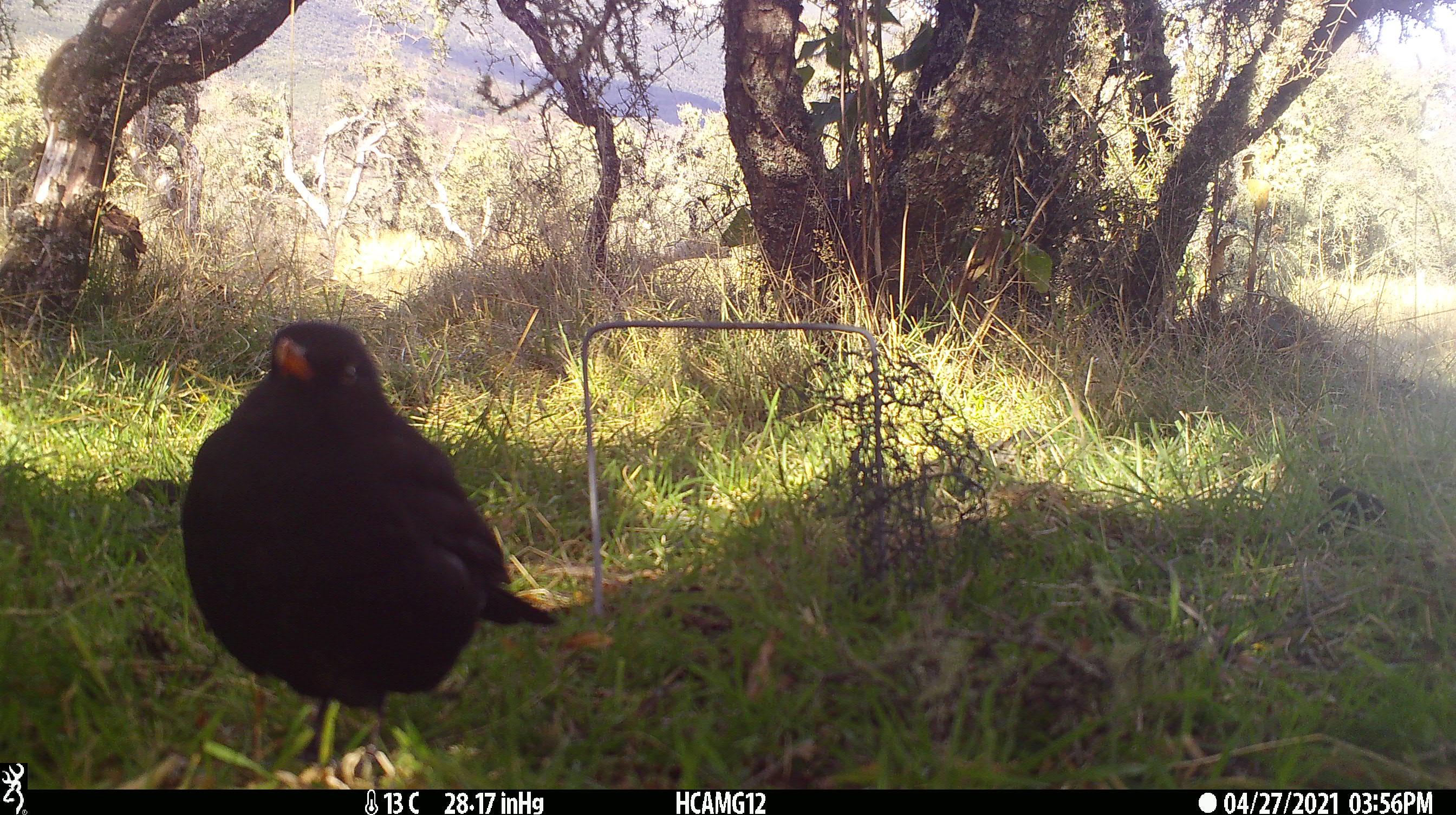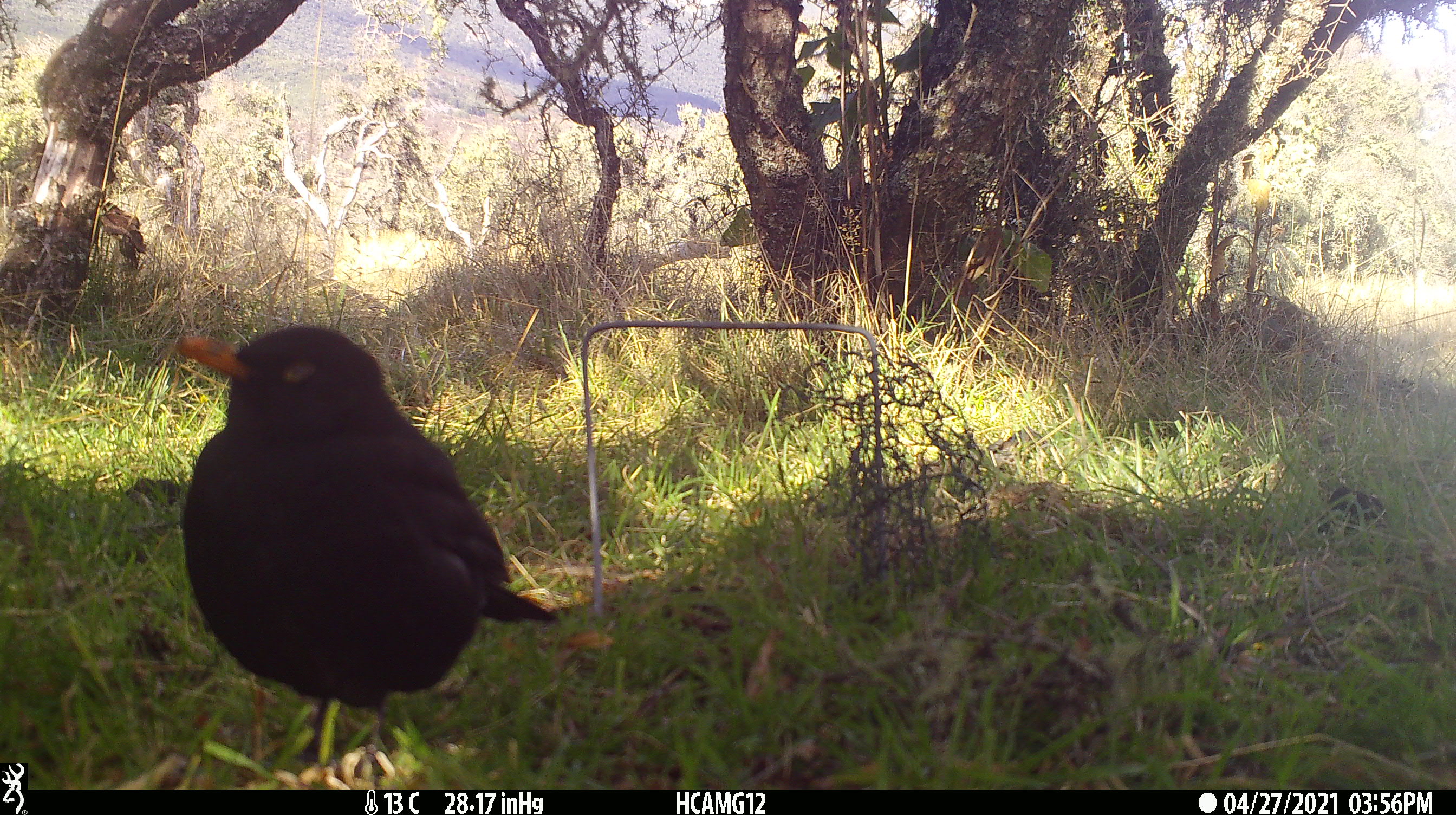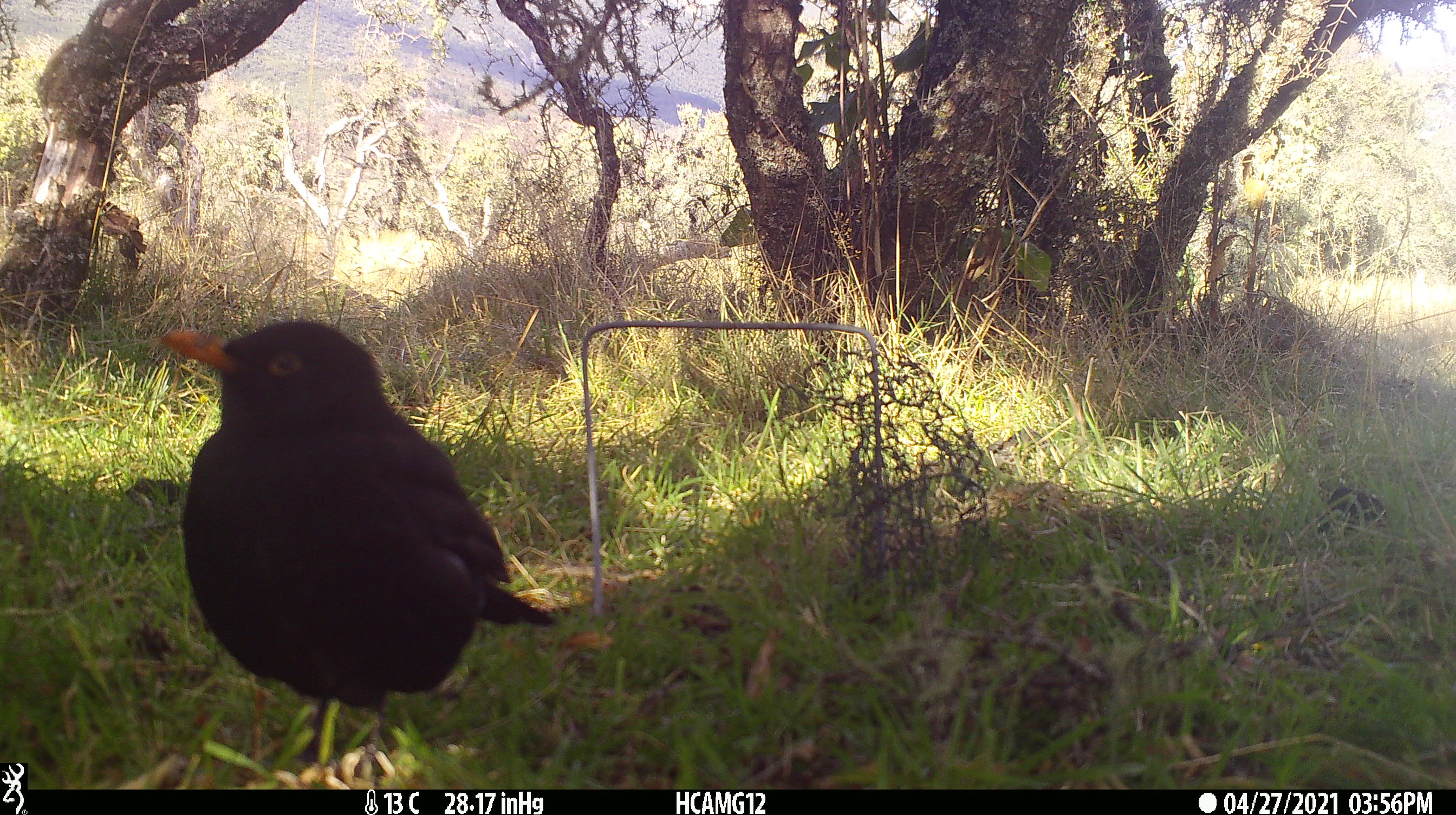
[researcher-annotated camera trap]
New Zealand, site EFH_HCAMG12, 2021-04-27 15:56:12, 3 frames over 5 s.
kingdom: Animalia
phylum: Chordata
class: Aves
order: Passeriformes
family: Turdidae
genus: Turdus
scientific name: Turdus merula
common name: eurasian blackbird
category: blackbird